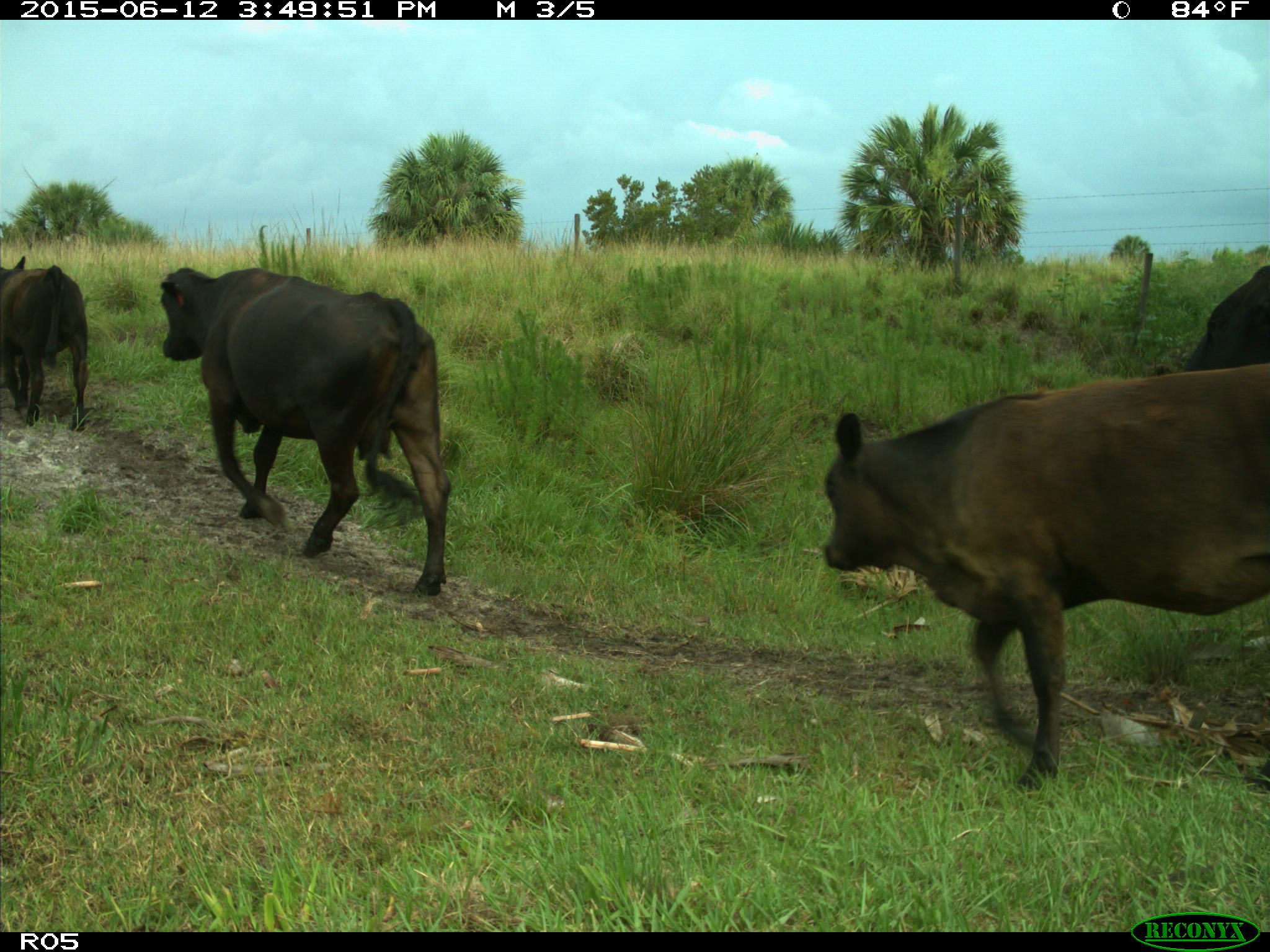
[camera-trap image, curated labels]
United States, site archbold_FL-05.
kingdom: Animalia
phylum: Chordata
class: Mammalia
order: Artiodactyla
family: Bovidae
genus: Bos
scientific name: Bos taurus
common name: domestic cow